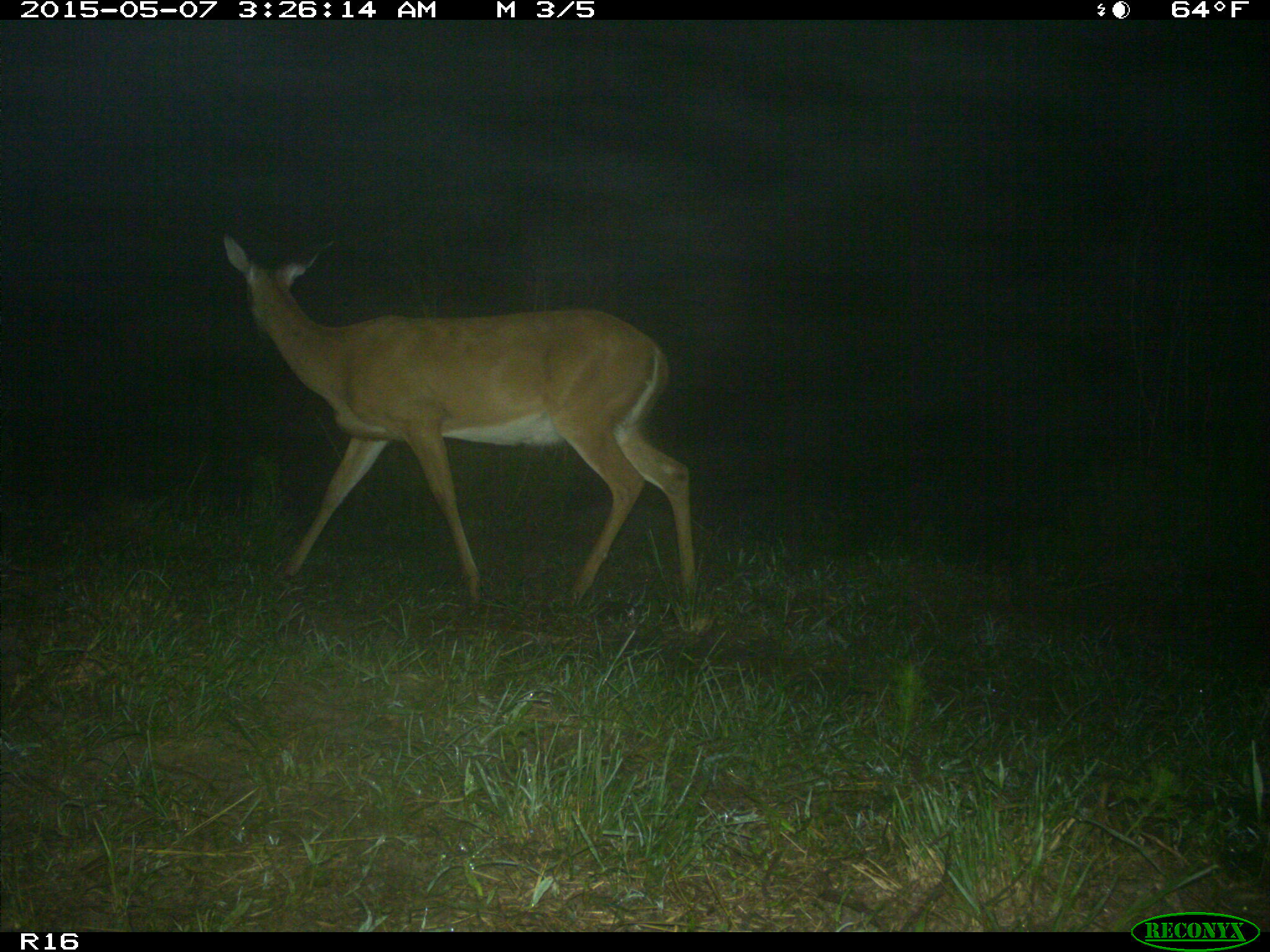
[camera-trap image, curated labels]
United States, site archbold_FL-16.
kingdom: Animalia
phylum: Chordata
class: Mammalia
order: Artiodactyla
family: Bovidae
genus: Bos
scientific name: Bos taurus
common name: domestic cow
Bos taurus (domestic cow).